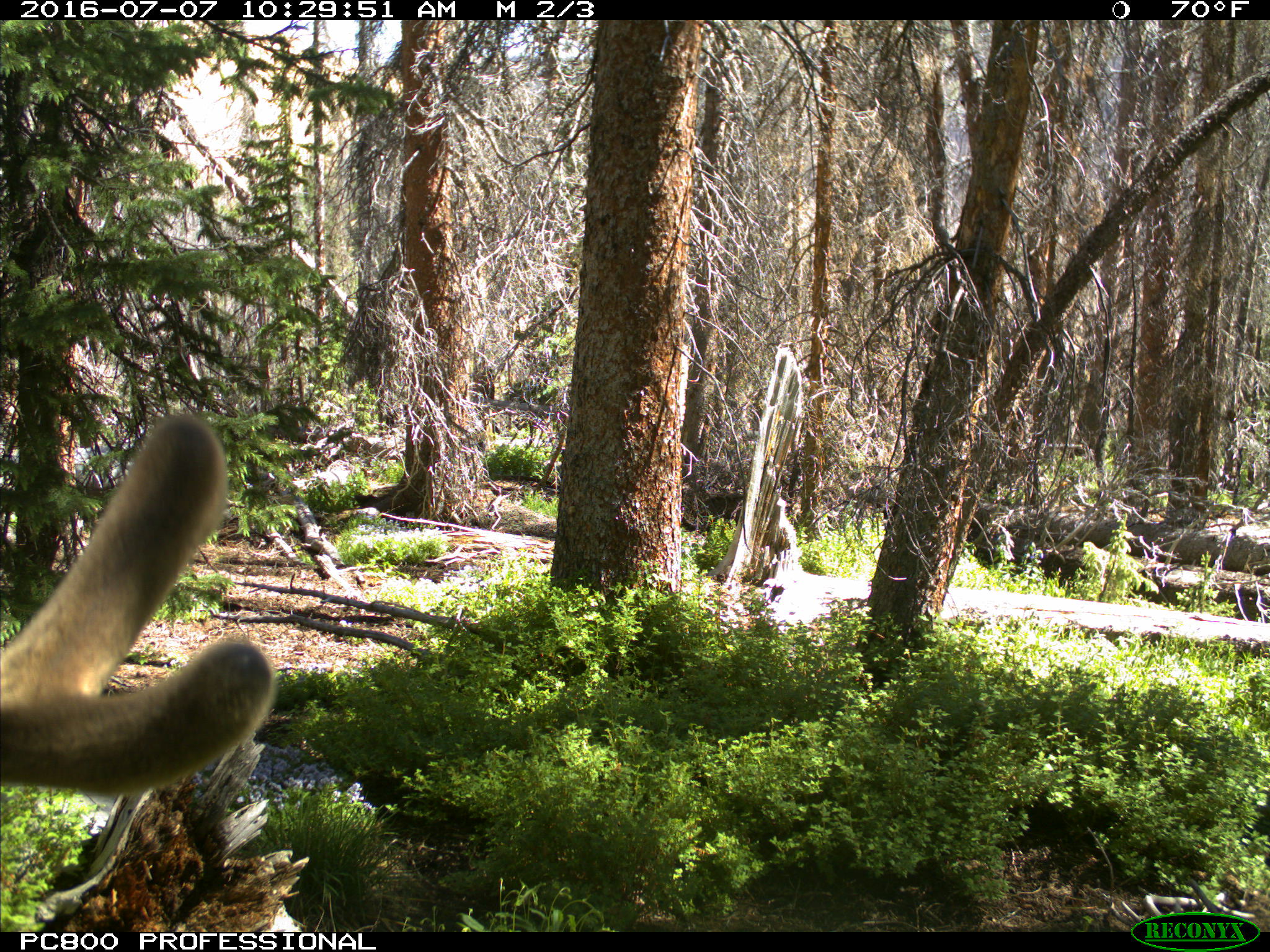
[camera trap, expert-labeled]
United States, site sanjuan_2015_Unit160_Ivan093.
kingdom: Animalia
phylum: Chordata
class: Mammalia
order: Artiodactyla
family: Cervidae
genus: Cervus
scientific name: Cervus elaphus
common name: red deer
Cervus elaphus (red deer).